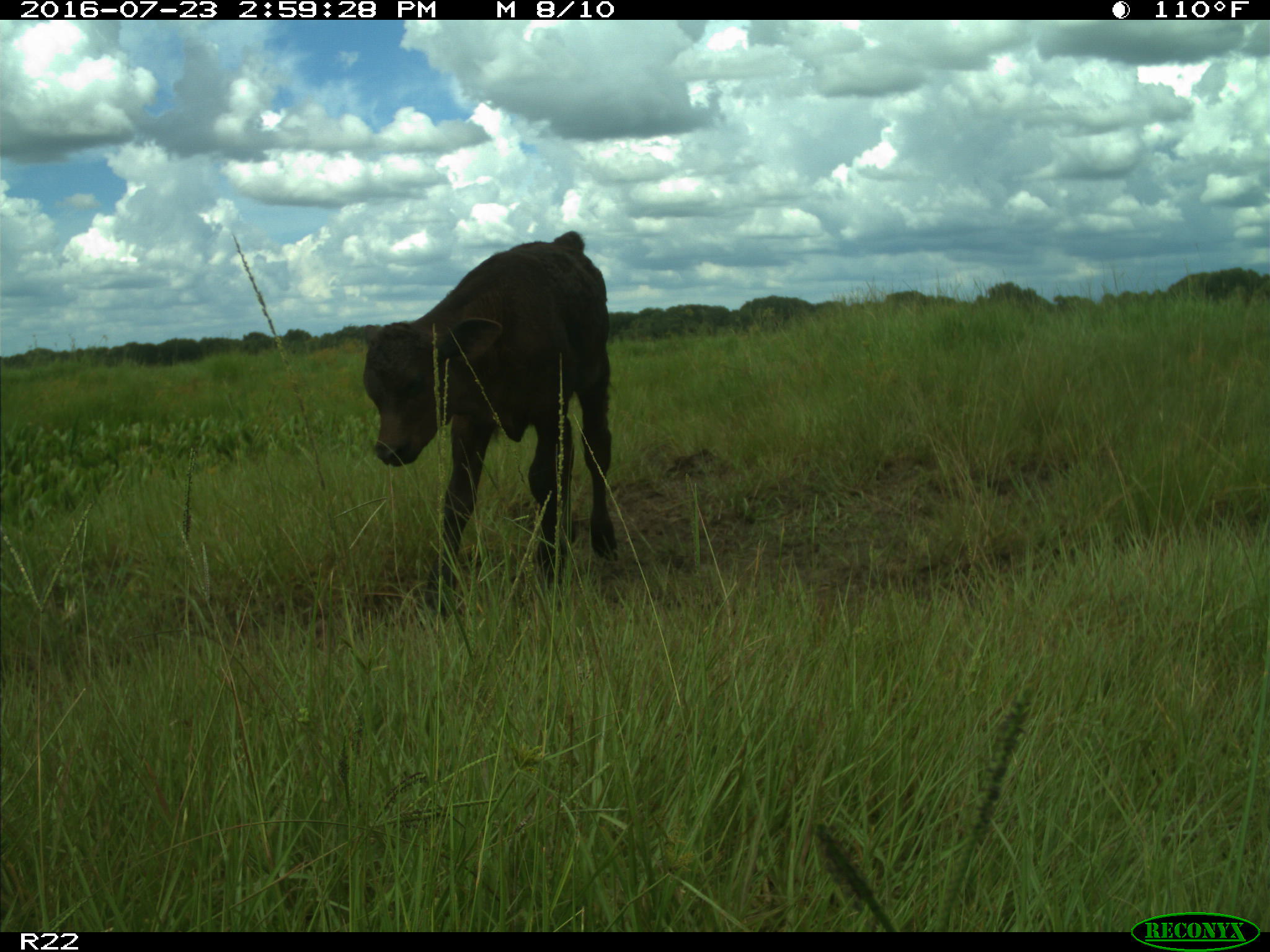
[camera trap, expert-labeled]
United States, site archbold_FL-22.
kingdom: Animalia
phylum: Chordata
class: Mammalia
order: Artiodactyla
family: Bovidae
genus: Bos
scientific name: Bos taurus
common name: domestic cow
Bos taurus (domestic cow).